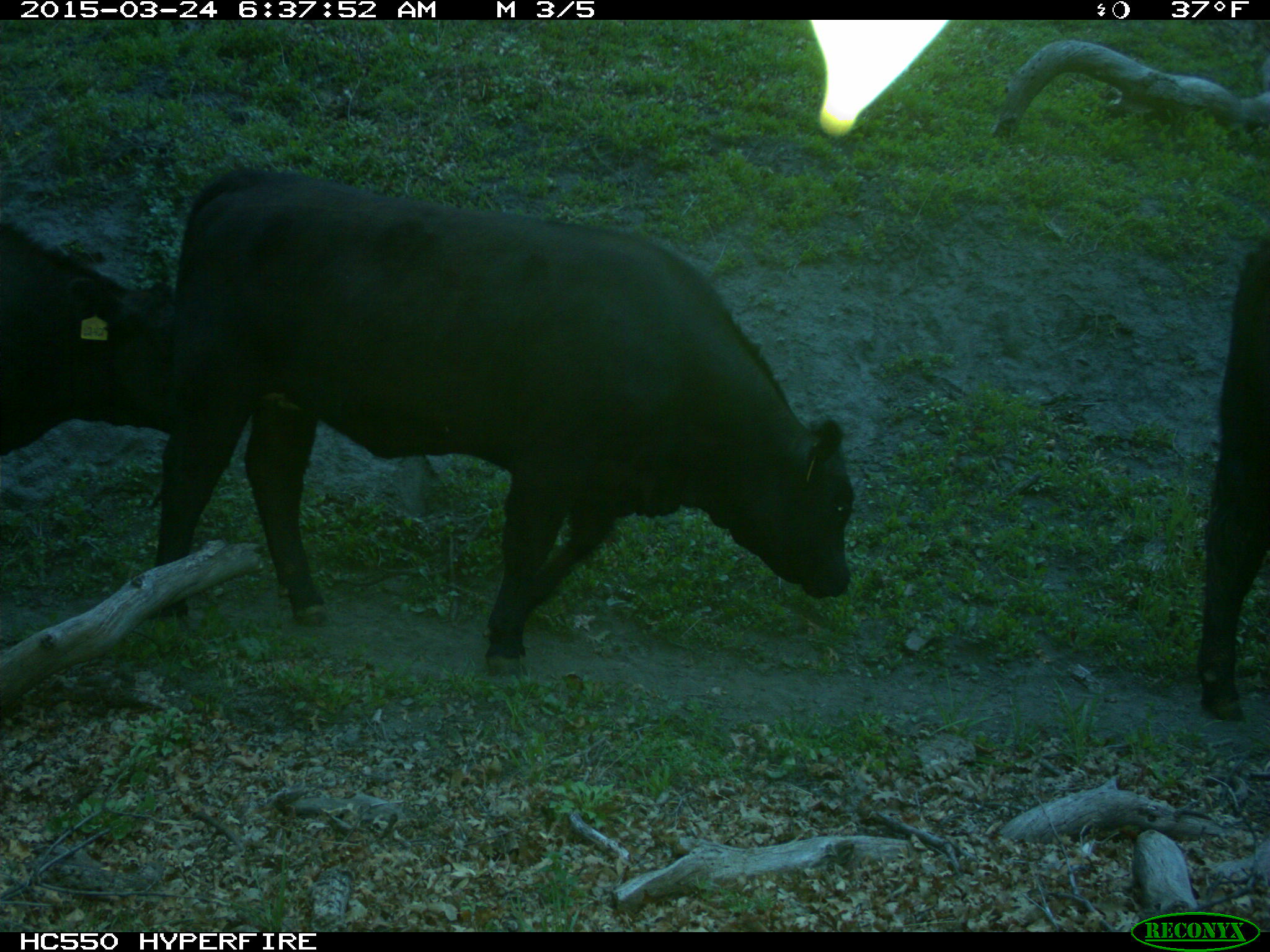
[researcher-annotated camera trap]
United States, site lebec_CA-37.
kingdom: Animalia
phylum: Chordata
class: Mammalia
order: Artiodactyla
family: Bovidae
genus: Bos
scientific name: Bos taurus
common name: domestic cow